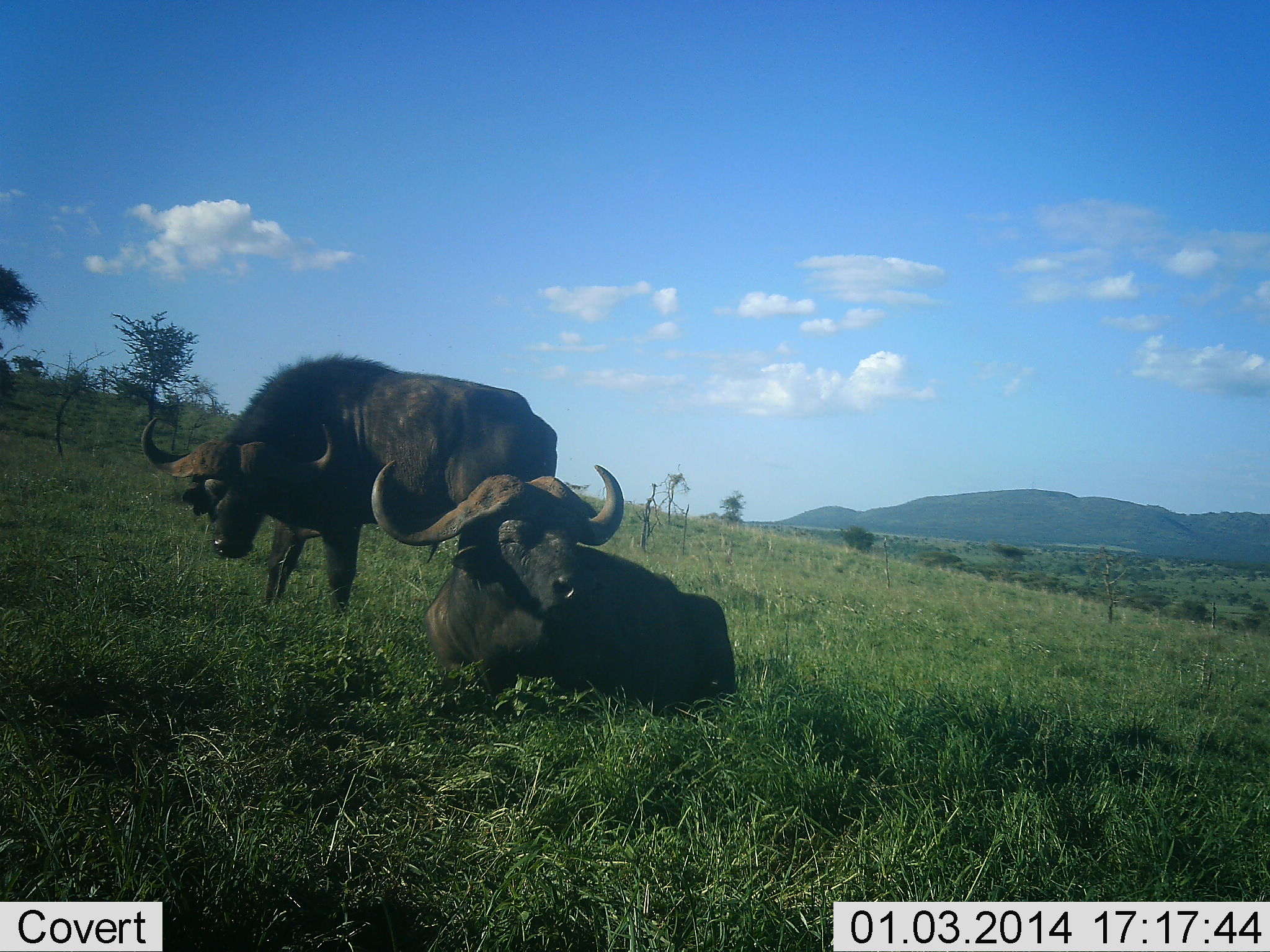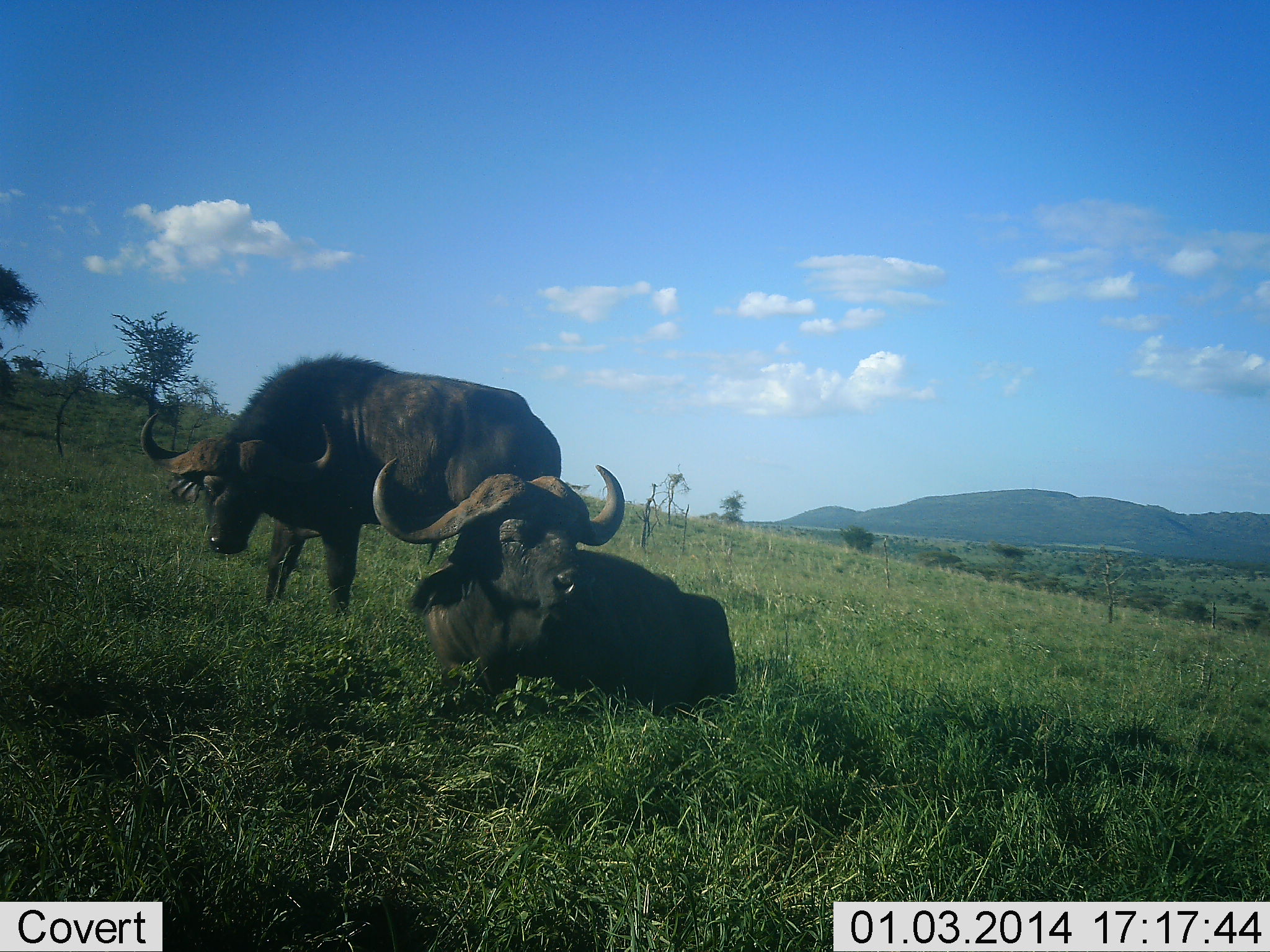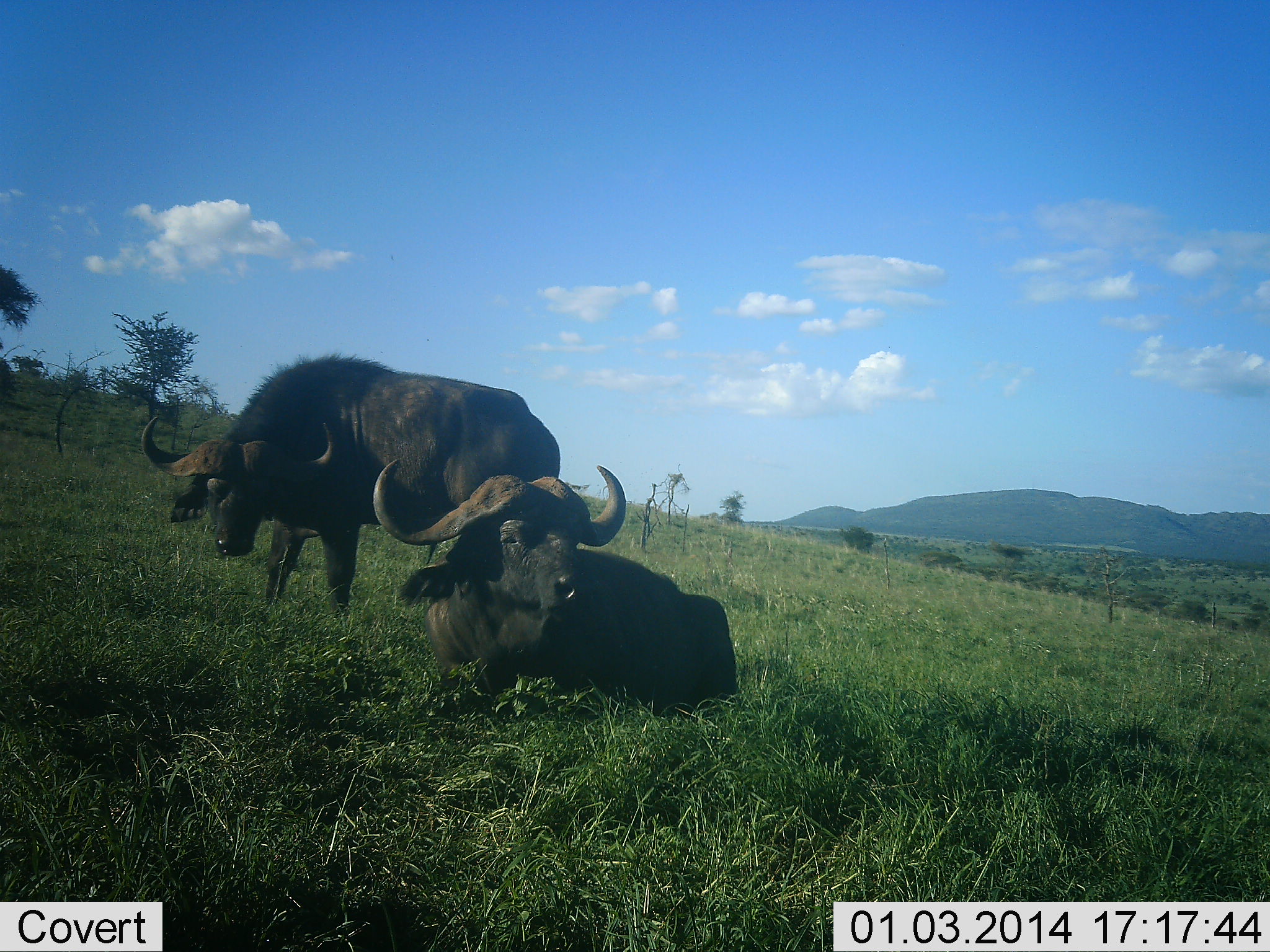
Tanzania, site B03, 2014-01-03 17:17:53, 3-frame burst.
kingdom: Animalia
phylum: Chordata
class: Mammalia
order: Artiodactyla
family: Bovidae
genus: Syncerus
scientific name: Syncerus caffer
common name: cape buffalo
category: buffalo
Buffalo (cape buffalo) (Syncerus caffer), count 2. Behavior (volunteer vote fractions): standing 80%, resting 100%, moving 0%, interacting 0%. Young present (vote fraction): 0%. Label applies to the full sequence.